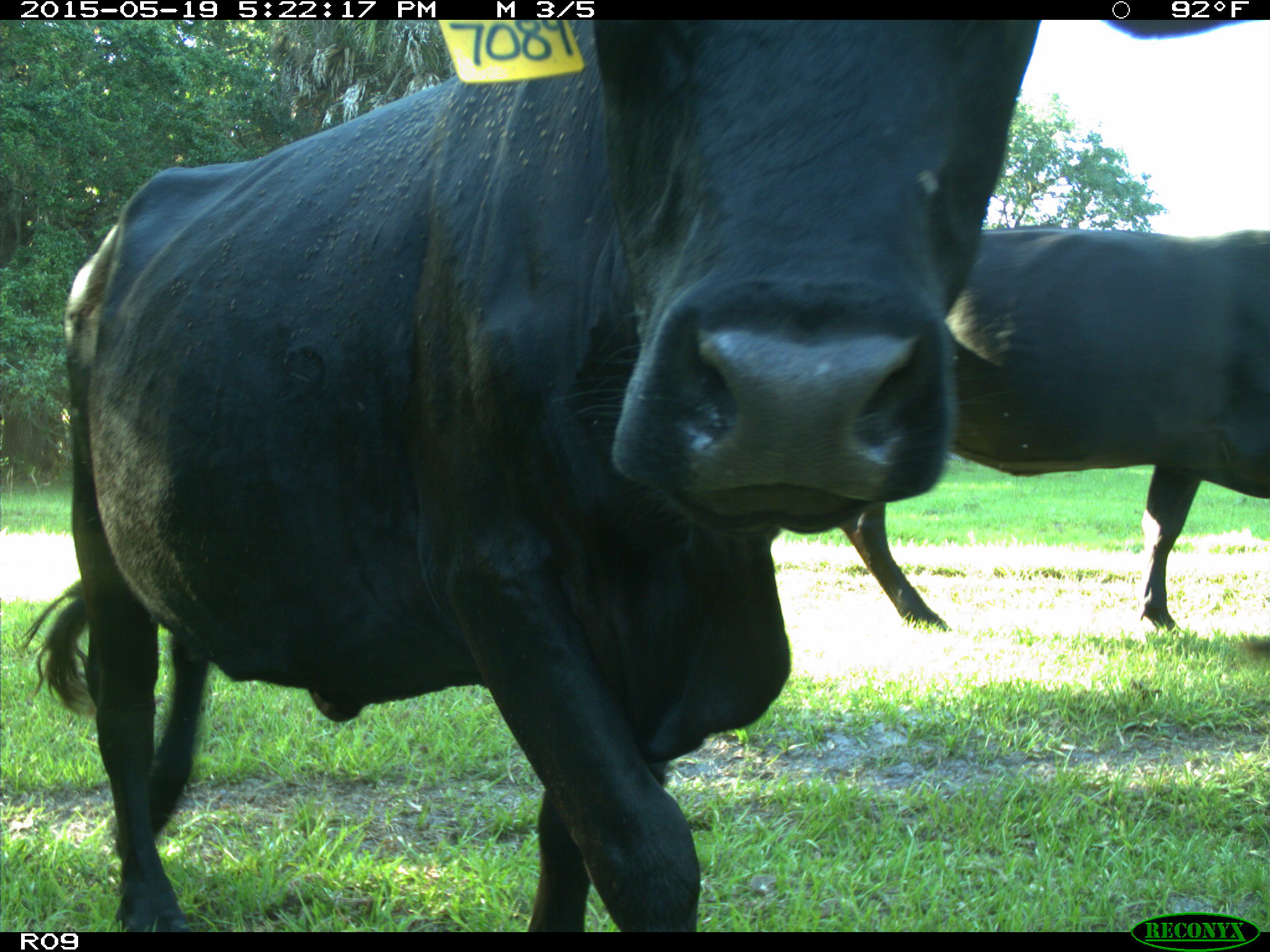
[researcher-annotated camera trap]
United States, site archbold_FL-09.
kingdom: Animalia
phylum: Chordata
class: Mammalia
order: Artiodactyla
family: Bovidae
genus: Bos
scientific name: Bos taurus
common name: domestic cow